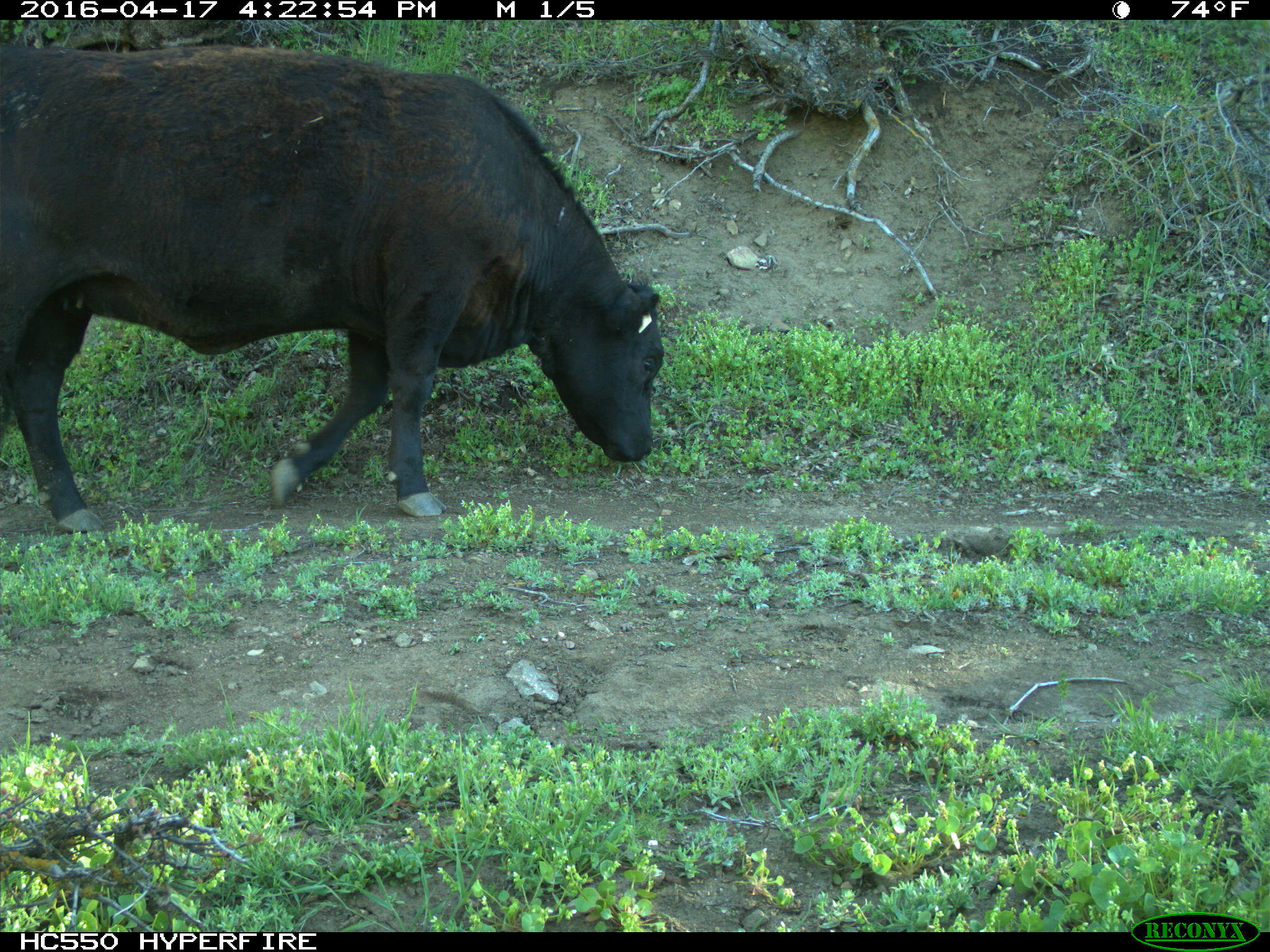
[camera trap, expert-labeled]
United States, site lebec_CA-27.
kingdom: Animalia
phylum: Chordata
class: Mammalia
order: Artiodactyla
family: Bovidae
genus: Bos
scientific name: Bos taurus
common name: domestic cow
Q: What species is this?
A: Bos taurus (domestic cow).